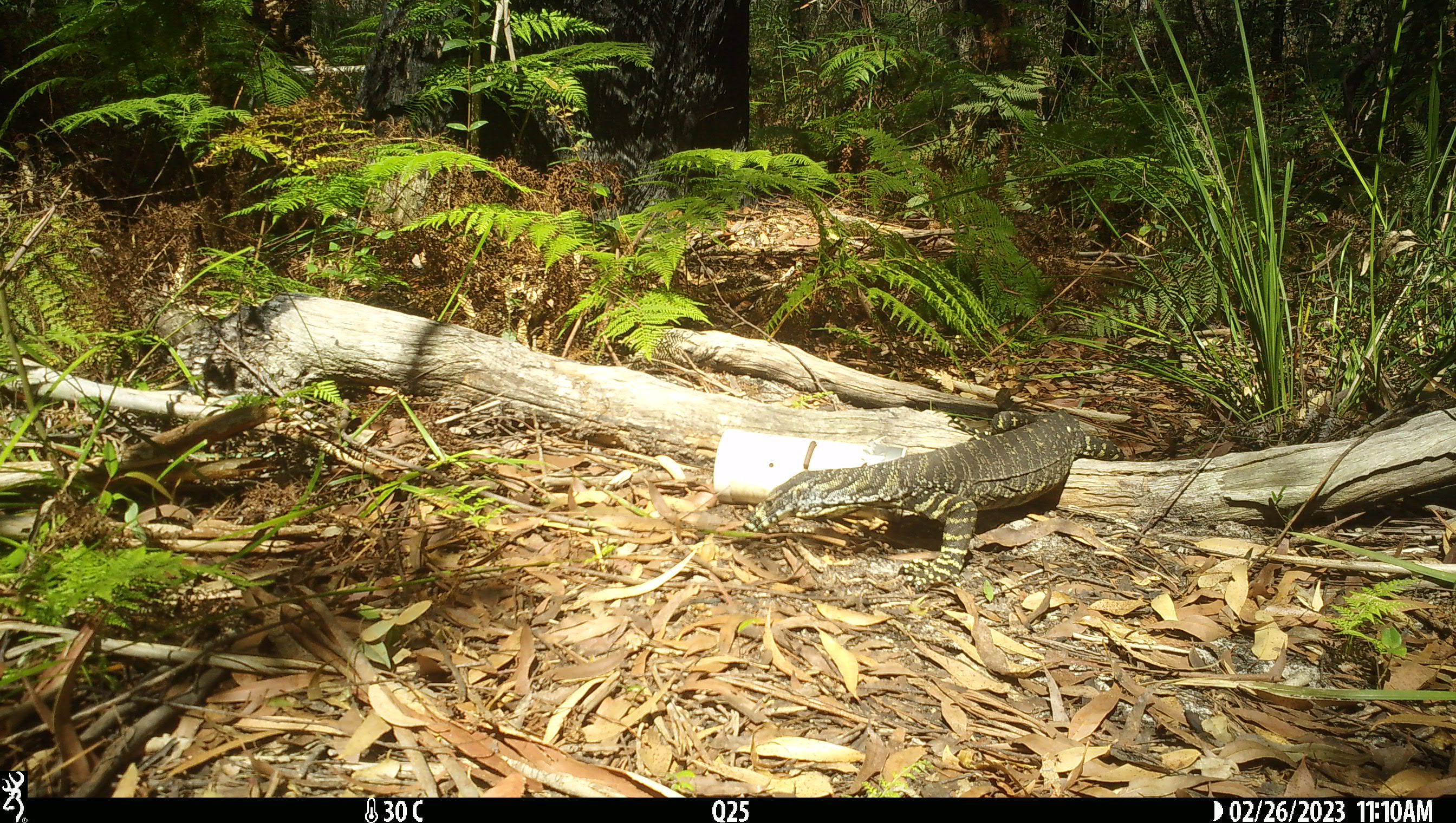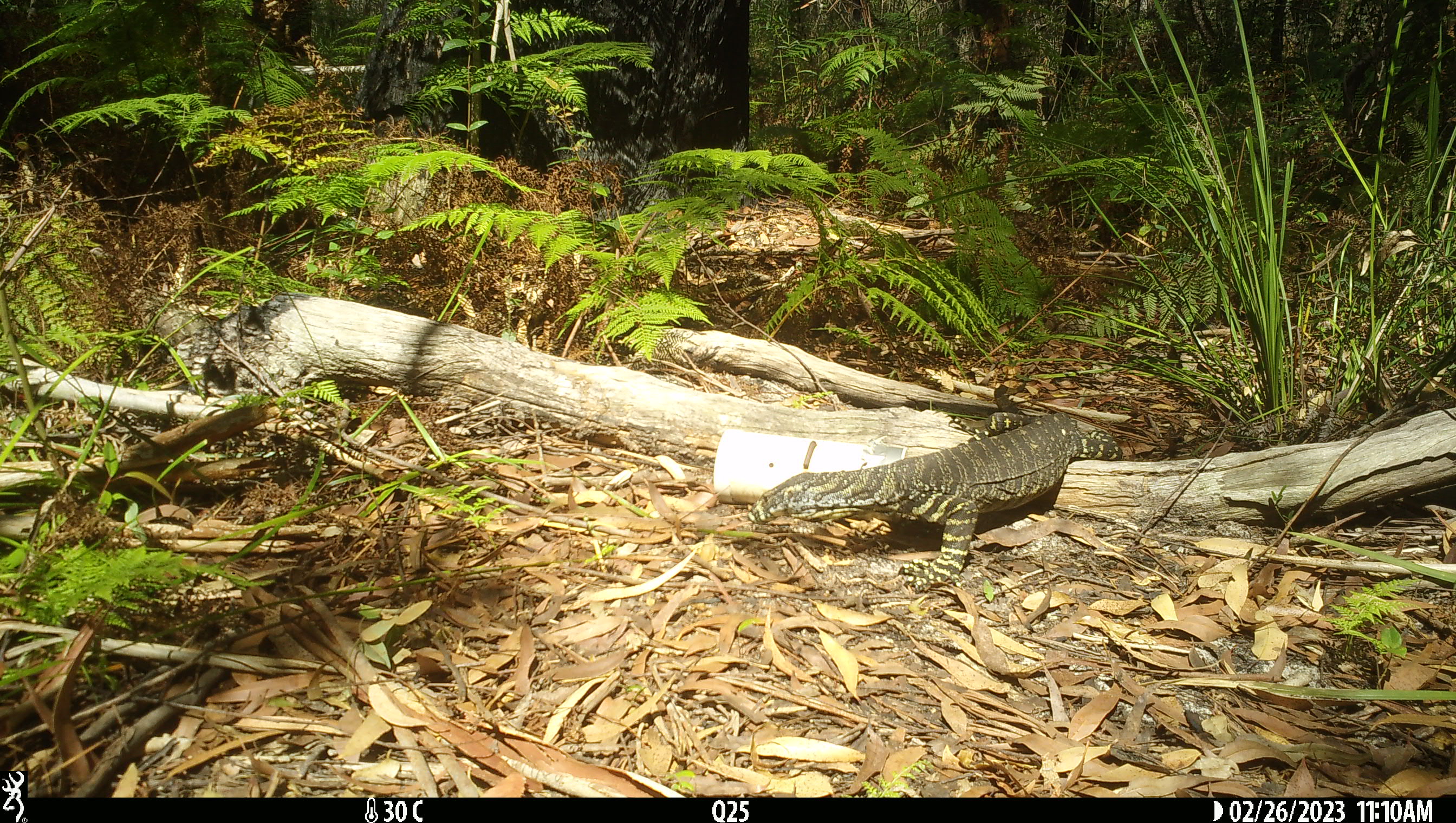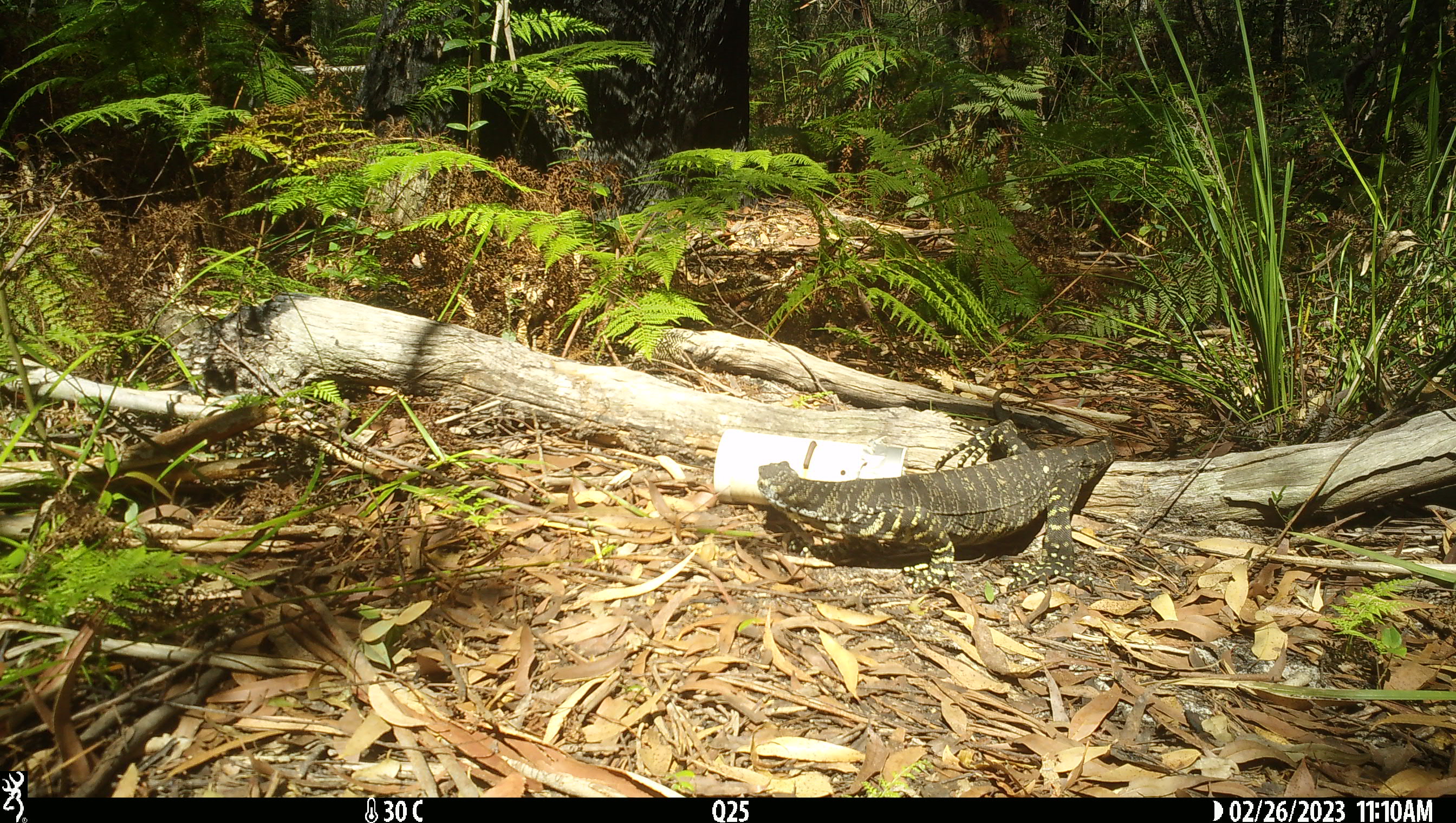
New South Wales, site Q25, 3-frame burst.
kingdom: Animalia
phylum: Chordata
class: Reptilia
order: Squamata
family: Varanidae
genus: Varanus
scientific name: Varanus varius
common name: lace monitor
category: goanna